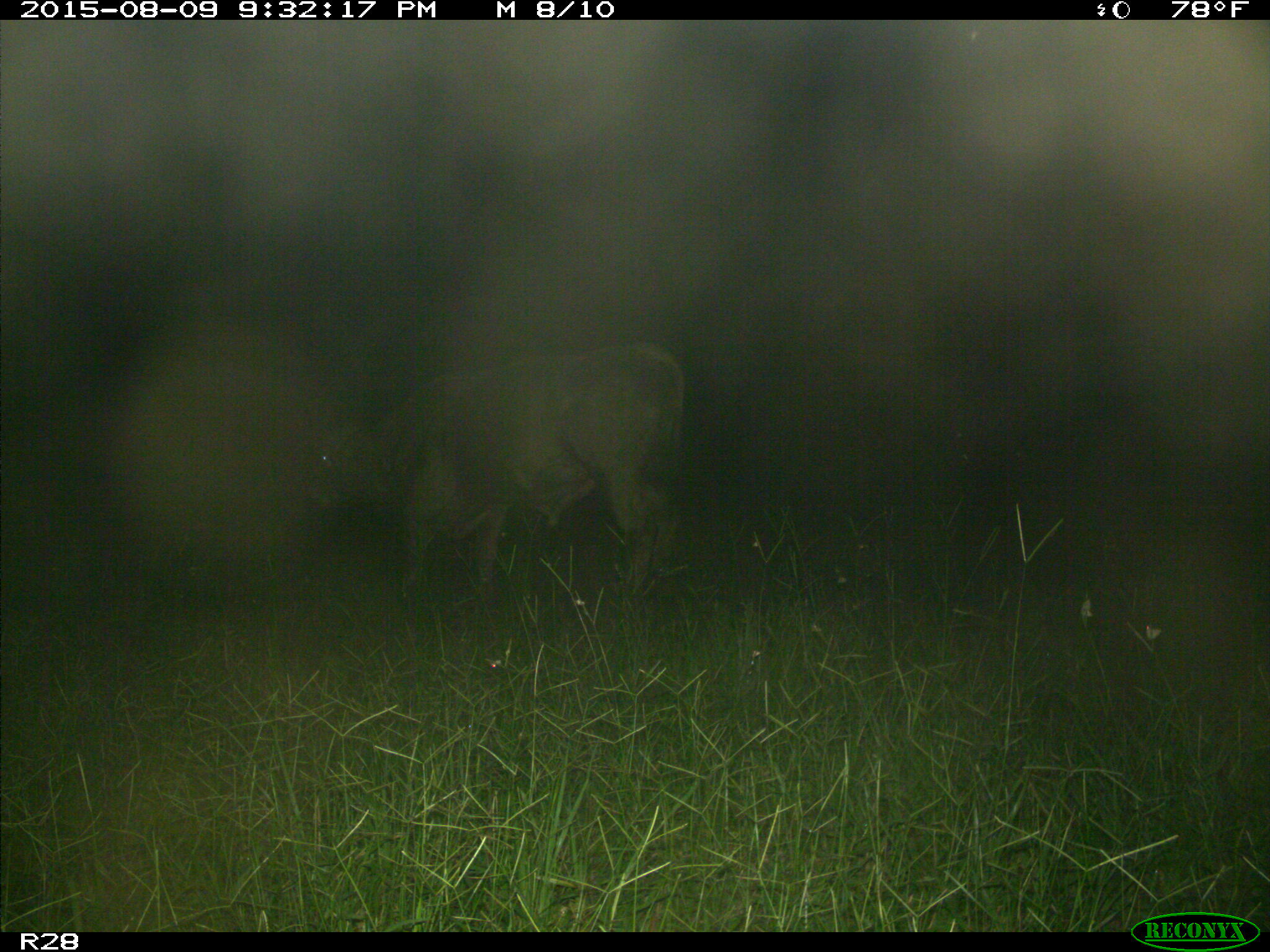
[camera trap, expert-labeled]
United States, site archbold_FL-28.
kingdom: Animalia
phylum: Chordata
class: Mammalia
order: Artiodactyla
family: Bovidae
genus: Bos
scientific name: Bos taurus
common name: domestic cow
Bos taurus (domestic cow).